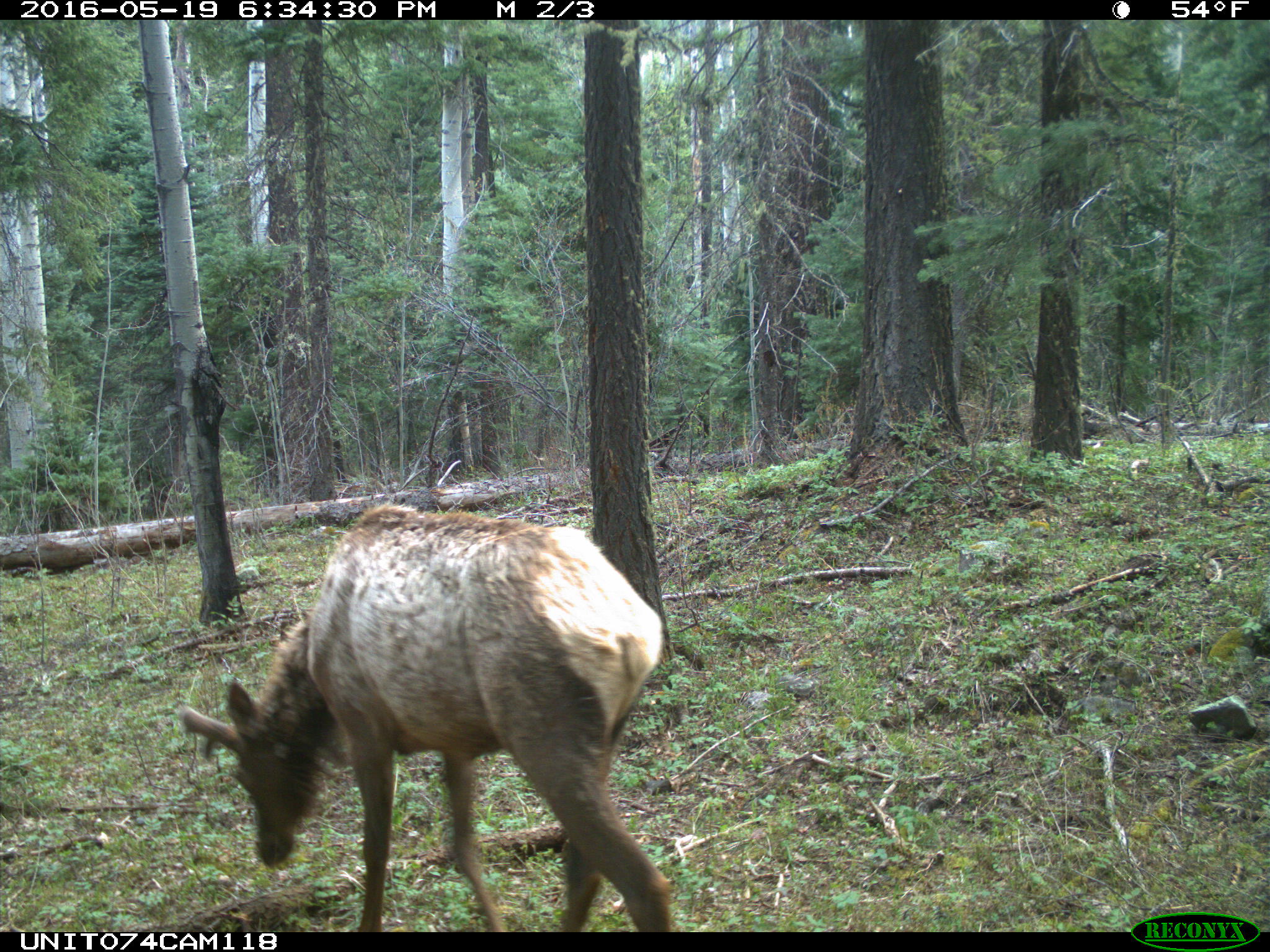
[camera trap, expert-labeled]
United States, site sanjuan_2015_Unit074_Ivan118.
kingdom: Animalia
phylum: Chordata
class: Mammalia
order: Artiodactyla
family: Cervidae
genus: Cervus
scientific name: Cervus elaphus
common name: red deer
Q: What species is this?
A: Cervus elaphus (red deer).